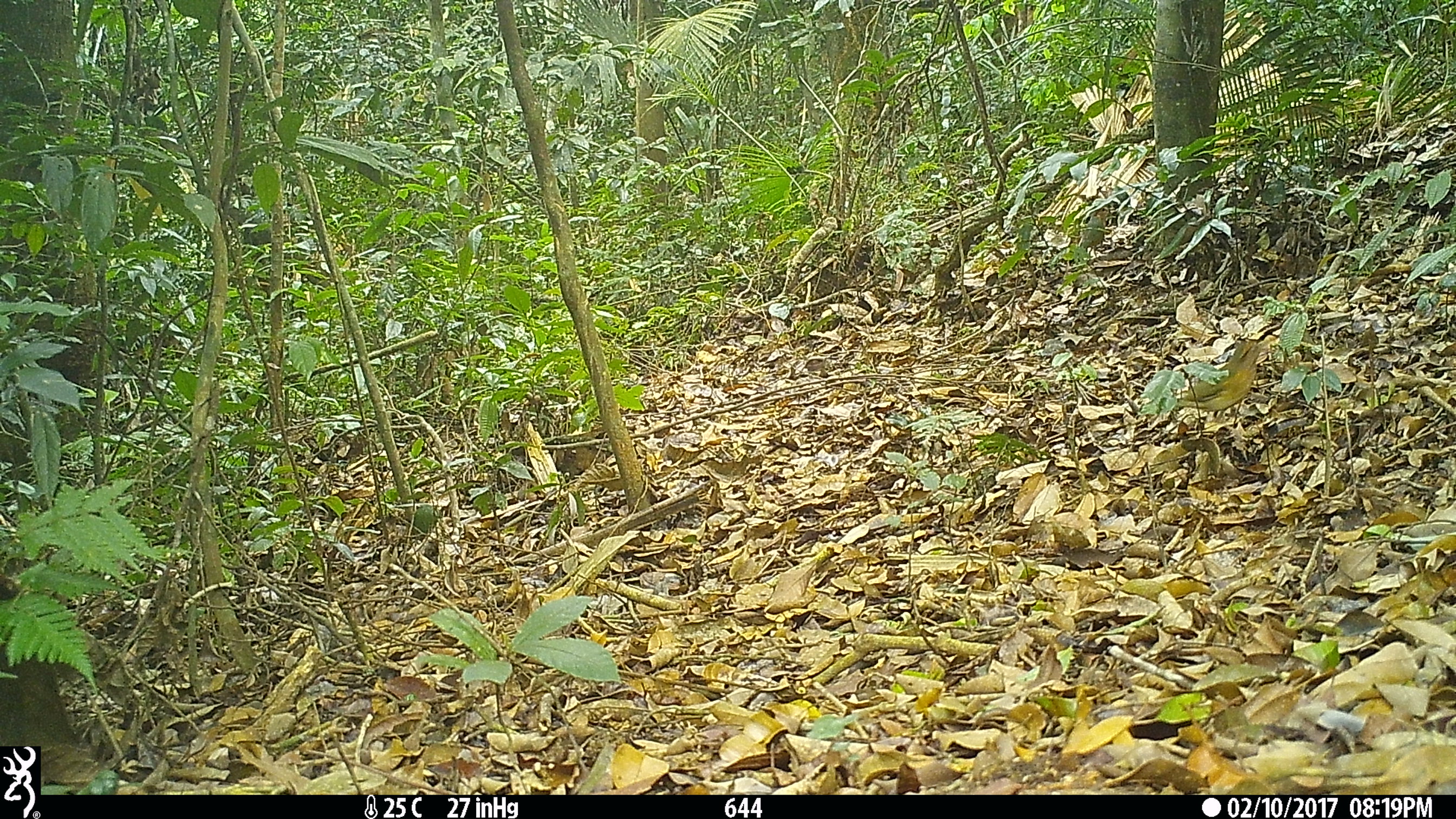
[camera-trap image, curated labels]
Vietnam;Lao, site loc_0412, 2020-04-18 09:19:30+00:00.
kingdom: Animalia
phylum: Chordata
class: Aves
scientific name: Aves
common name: bird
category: unidentified bird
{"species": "unidentified bird (bird) (Aves)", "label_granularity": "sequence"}